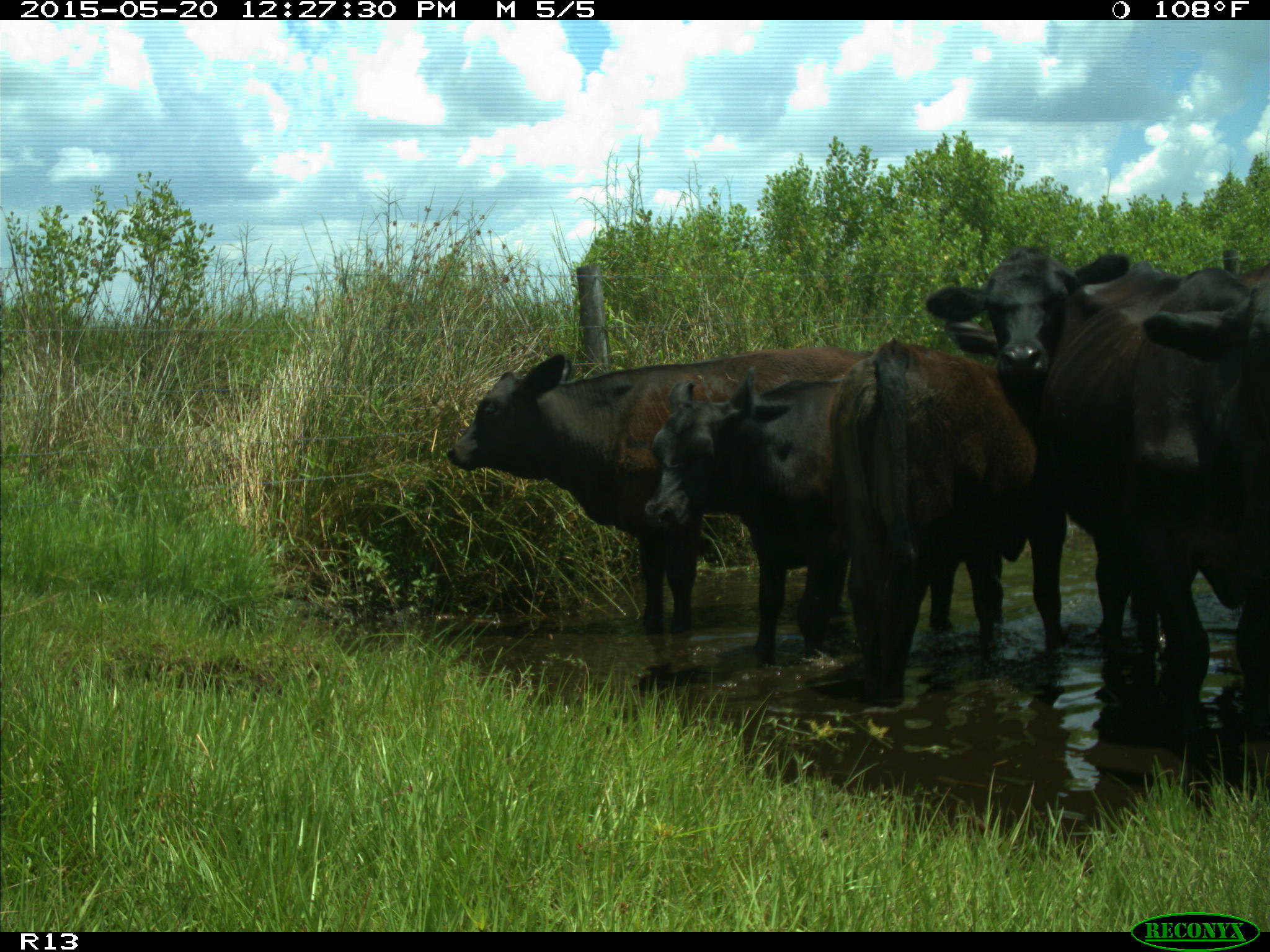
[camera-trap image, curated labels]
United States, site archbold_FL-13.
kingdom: Animalia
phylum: Chordata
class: Mammalia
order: Artiodactyla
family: Bovidae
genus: Bos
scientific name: Bos taurus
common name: domestic cow